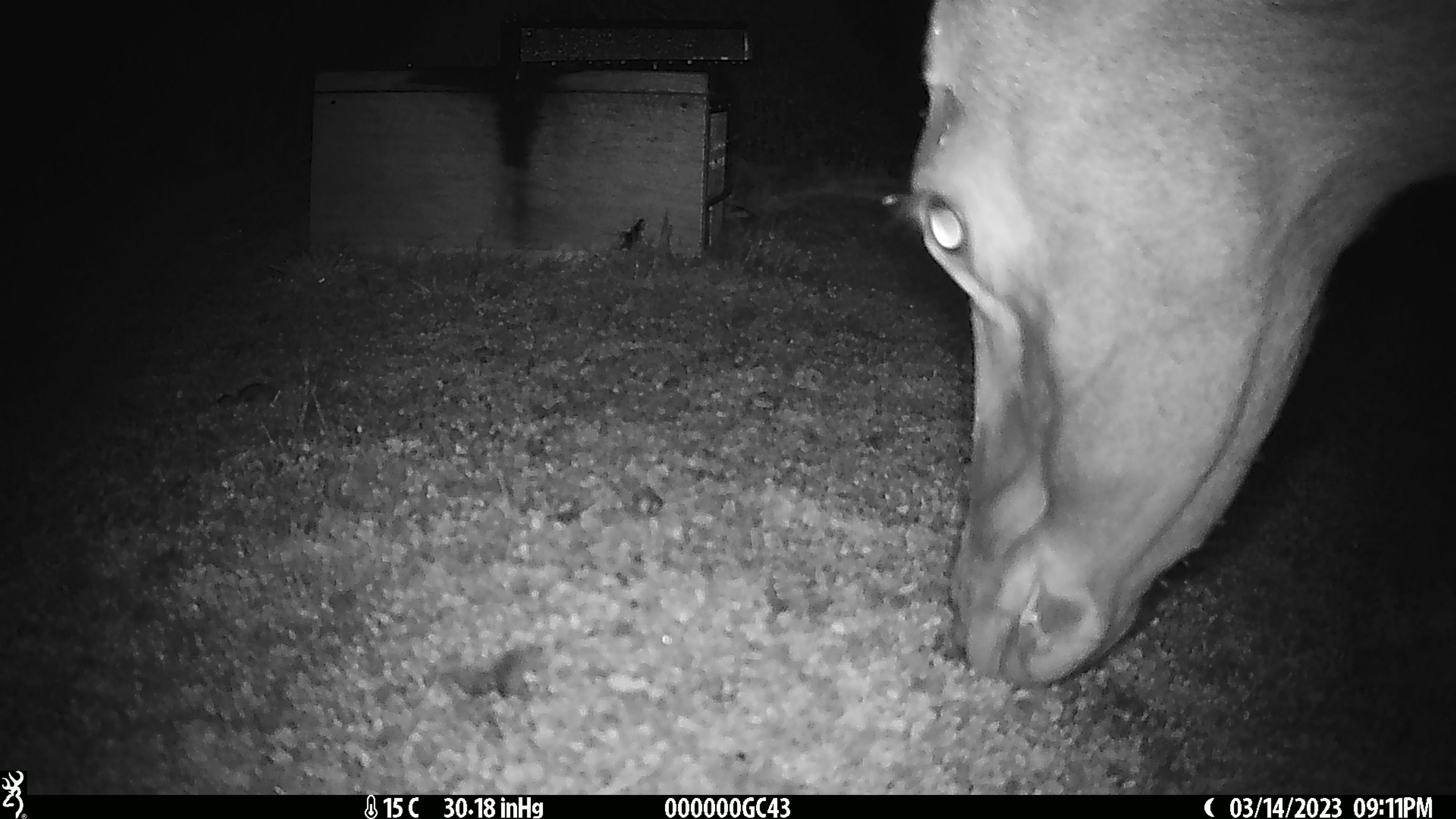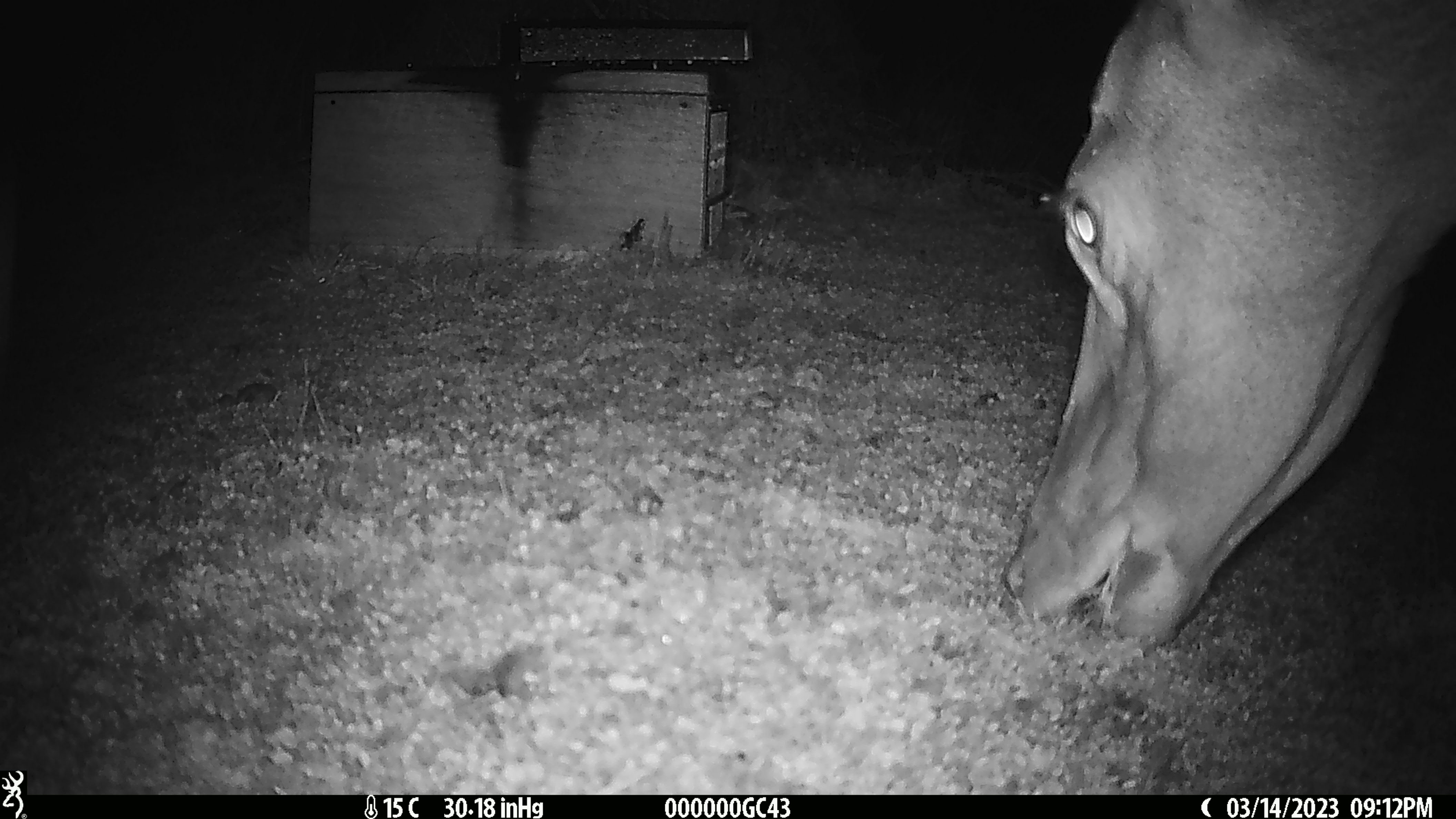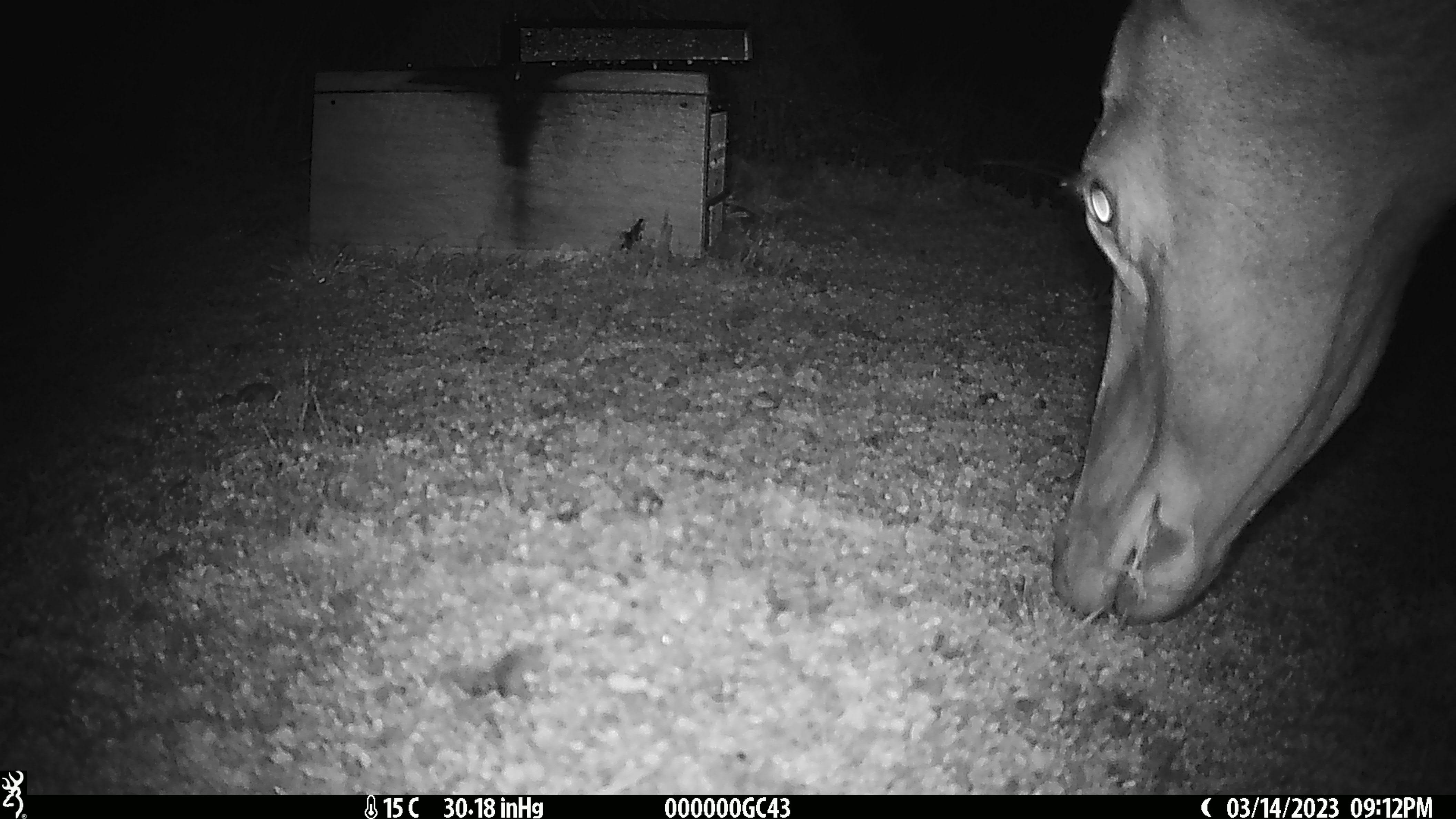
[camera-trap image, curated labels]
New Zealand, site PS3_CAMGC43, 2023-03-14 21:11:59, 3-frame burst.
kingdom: Animalia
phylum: Chordata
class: Mammalia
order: Artiodactyla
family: Cervidae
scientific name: Cervidae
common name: deer